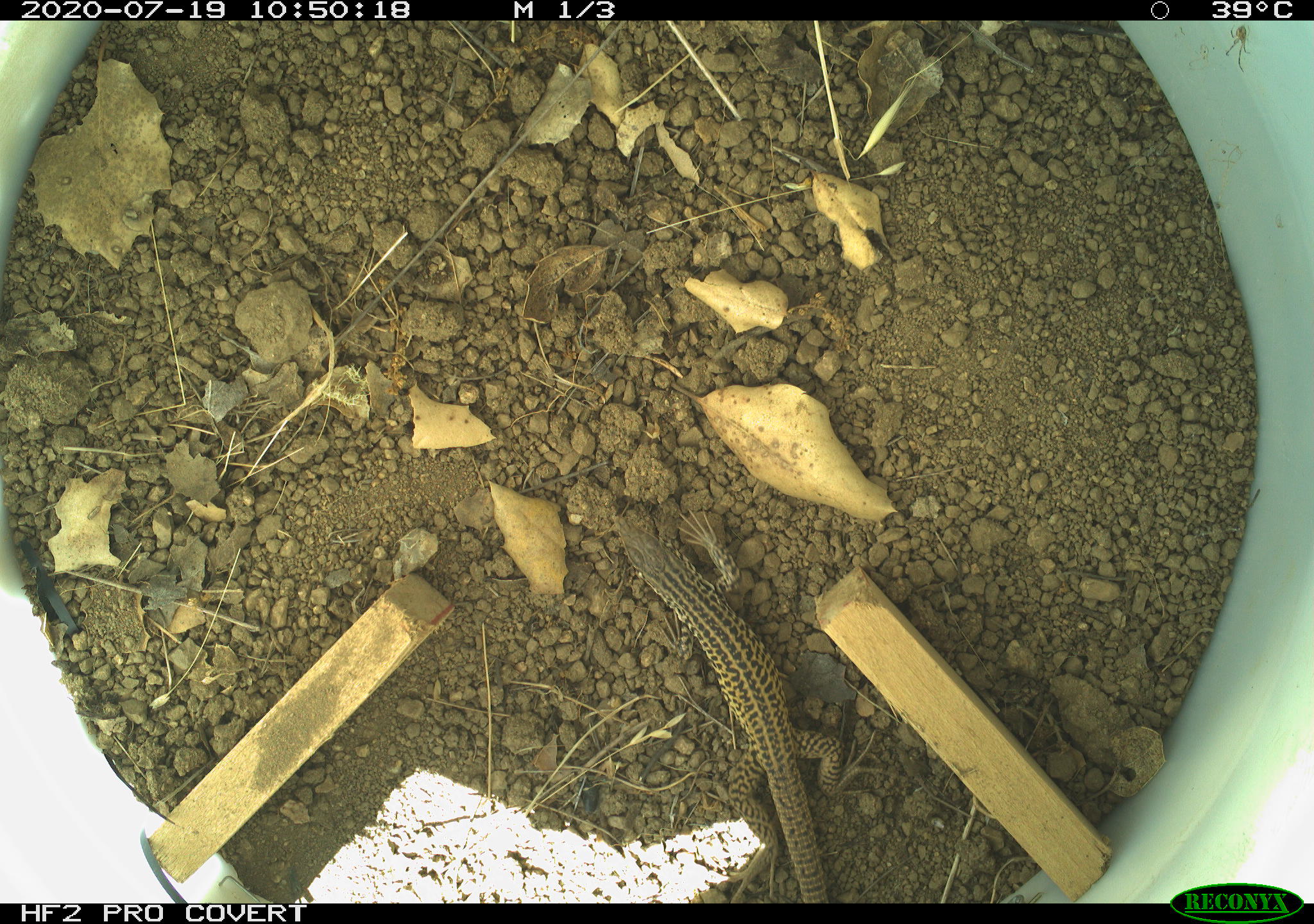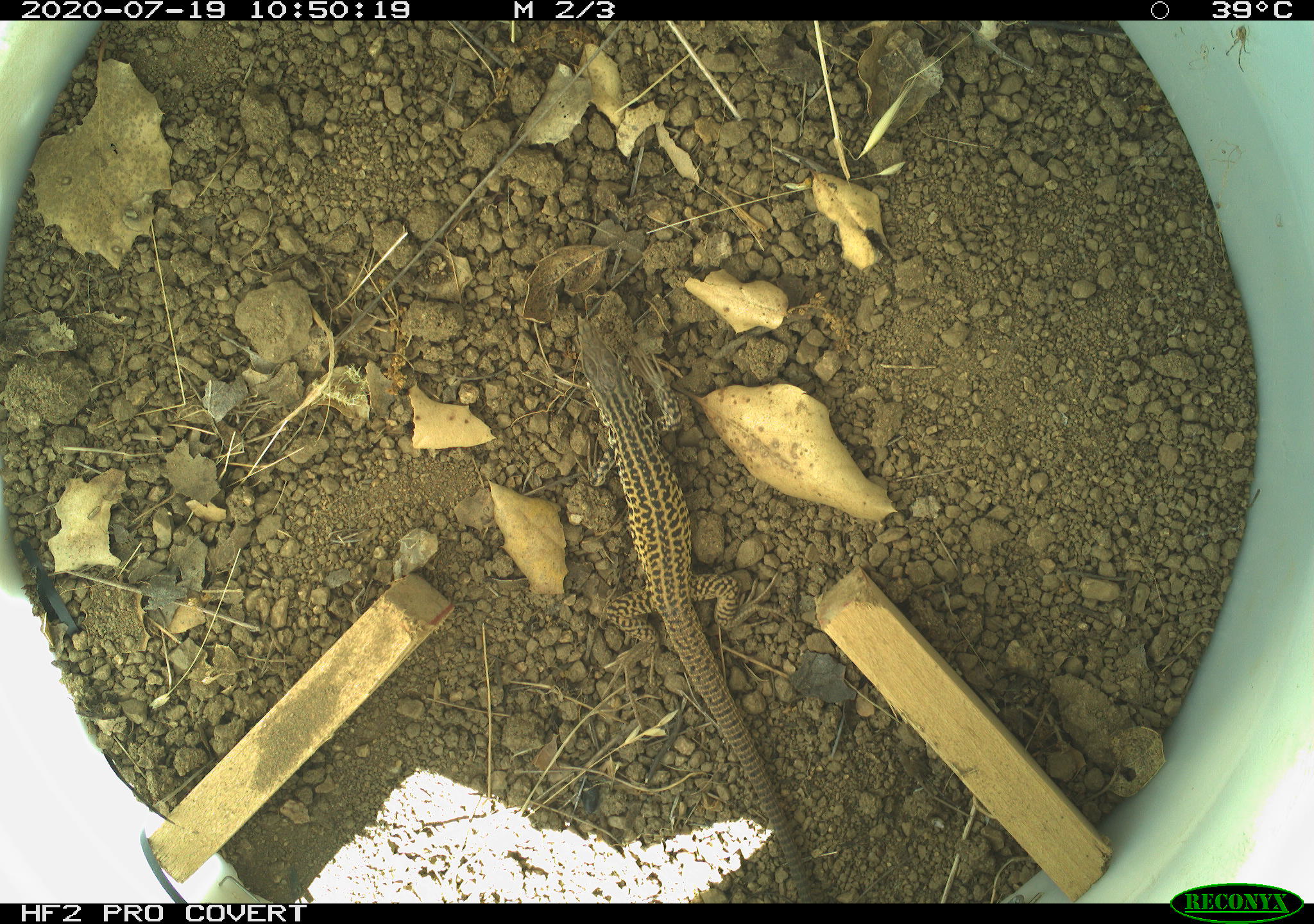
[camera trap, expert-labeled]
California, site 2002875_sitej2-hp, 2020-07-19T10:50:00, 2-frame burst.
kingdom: Animalia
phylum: Chordata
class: Reptilia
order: Squamata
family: Teiidae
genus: Aspidoscelis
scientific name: Aspidoscelis tigris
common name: western whiptail